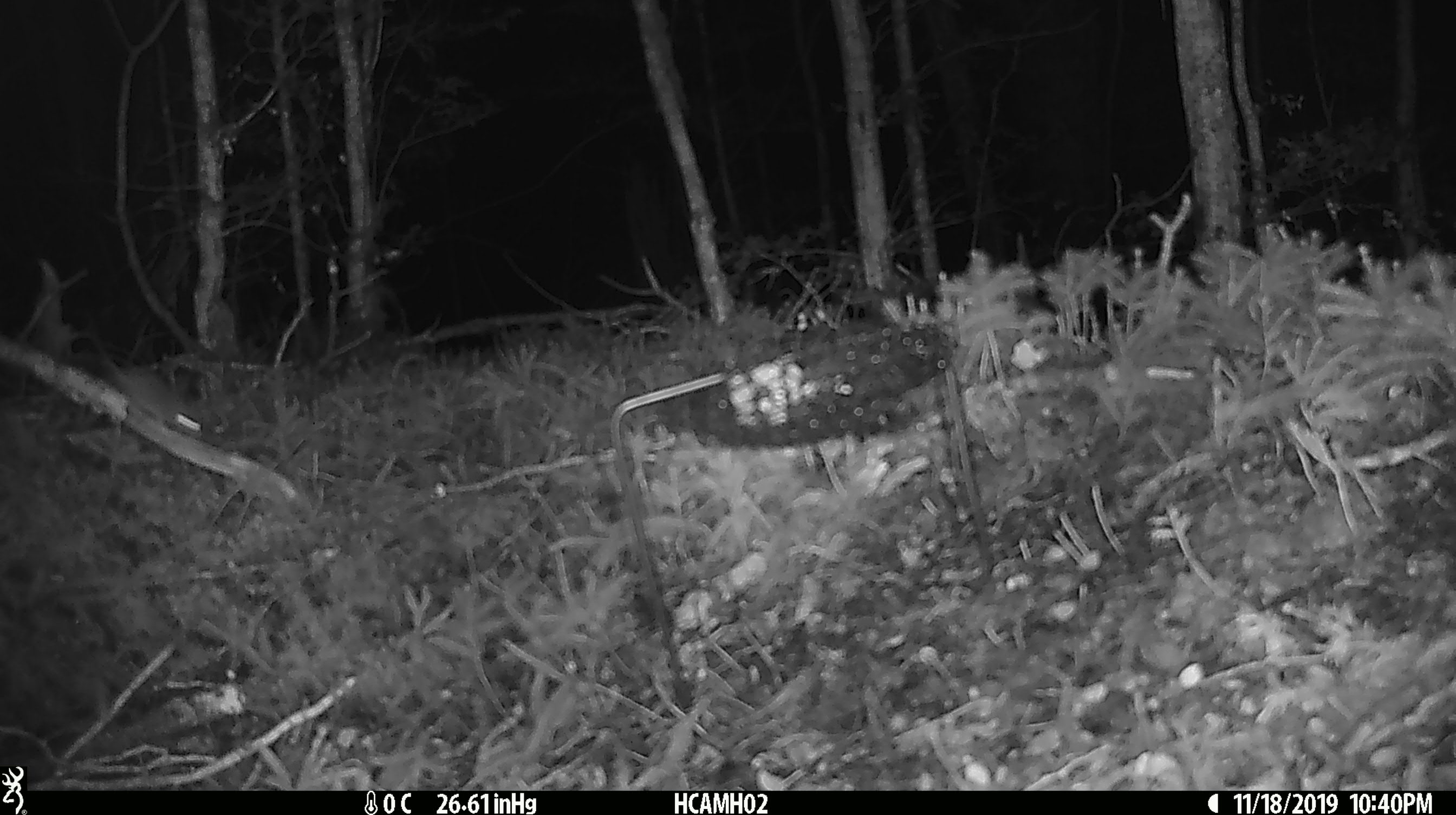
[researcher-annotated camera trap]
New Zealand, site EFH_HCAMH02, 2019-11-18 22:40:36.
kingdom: Animalia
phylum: Chordata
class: Mammalia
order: Rodentia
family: Muridae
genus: Mus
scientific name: Mus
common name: mouse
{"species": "mouse (Mus)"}